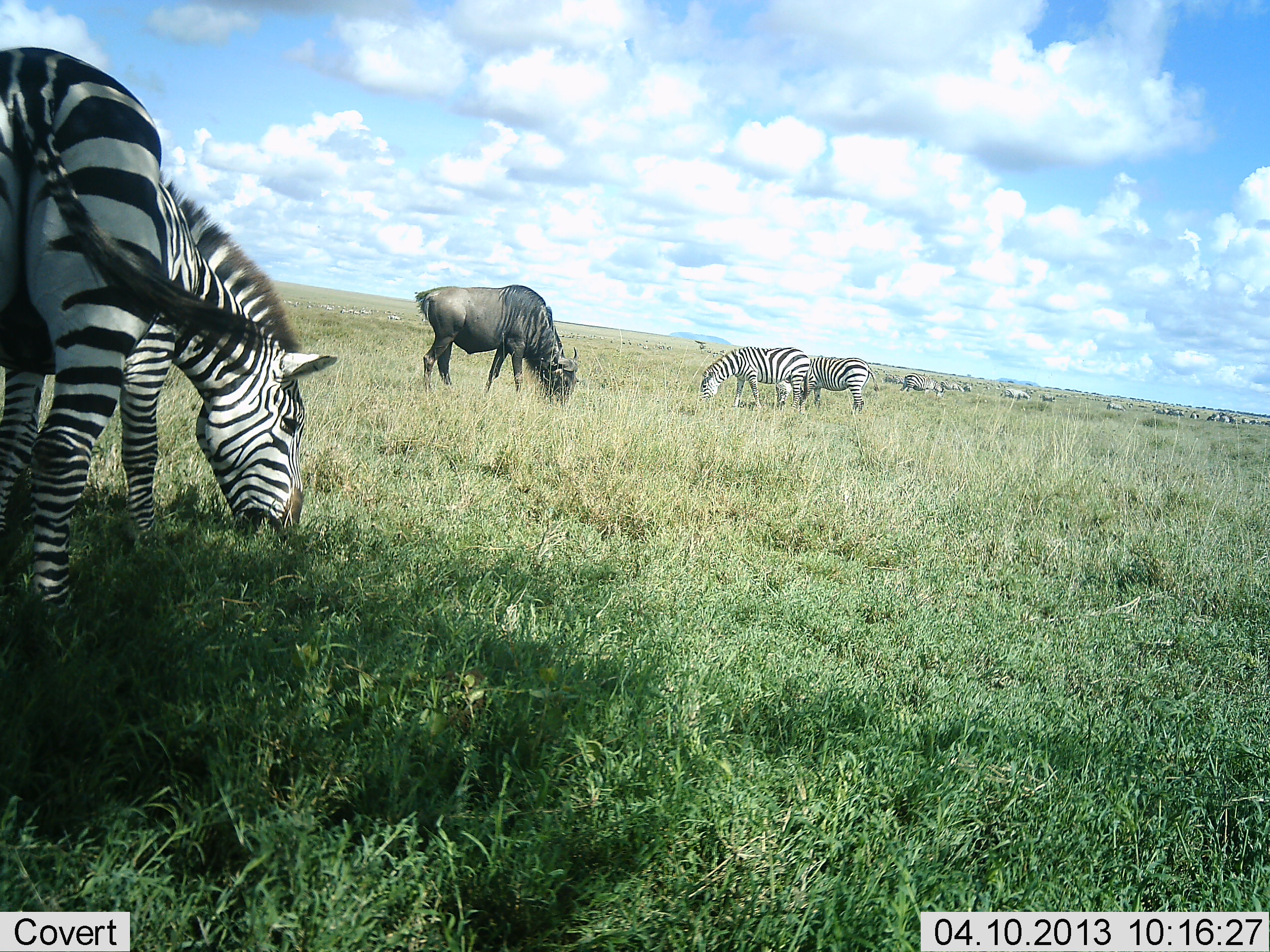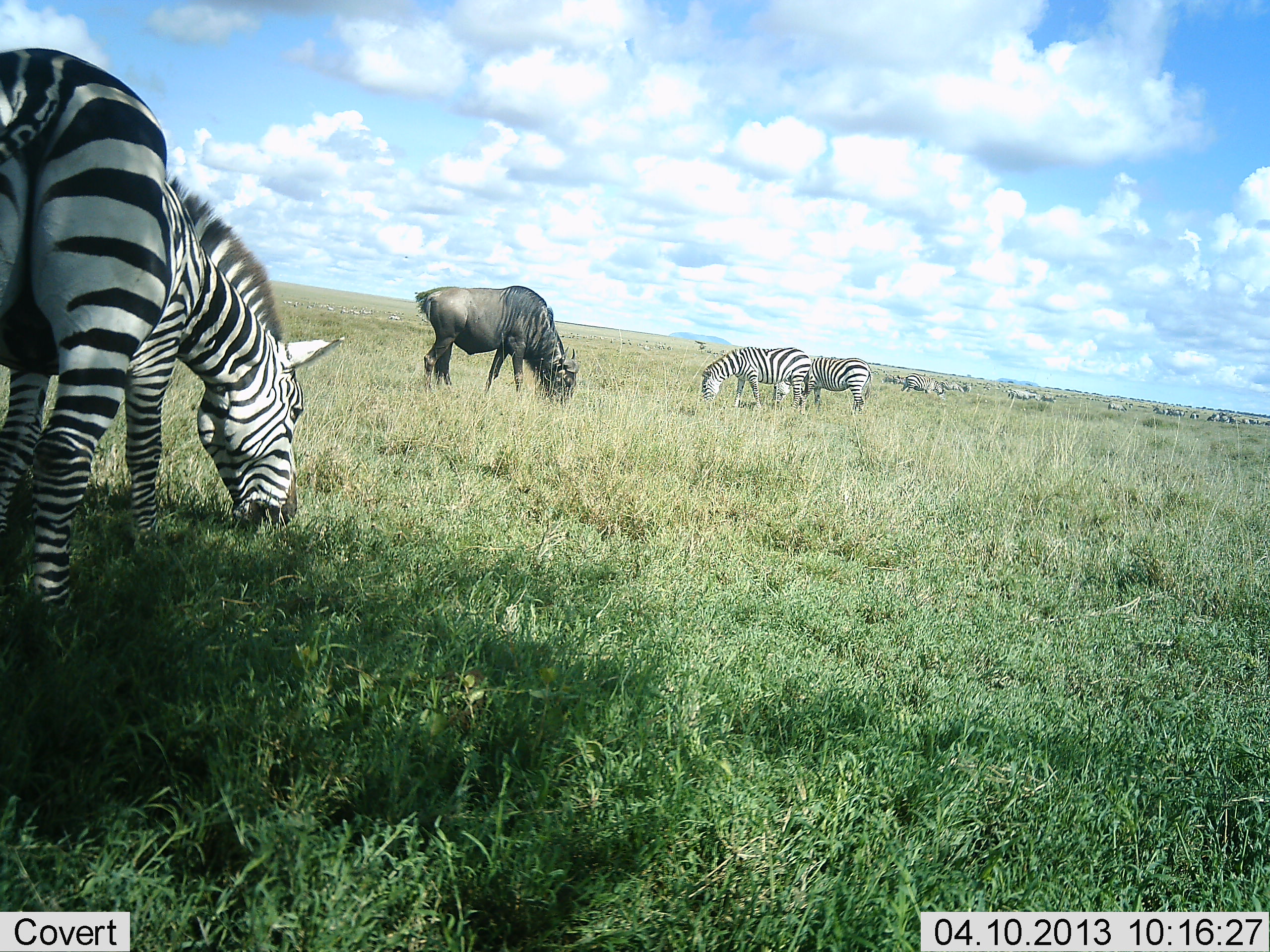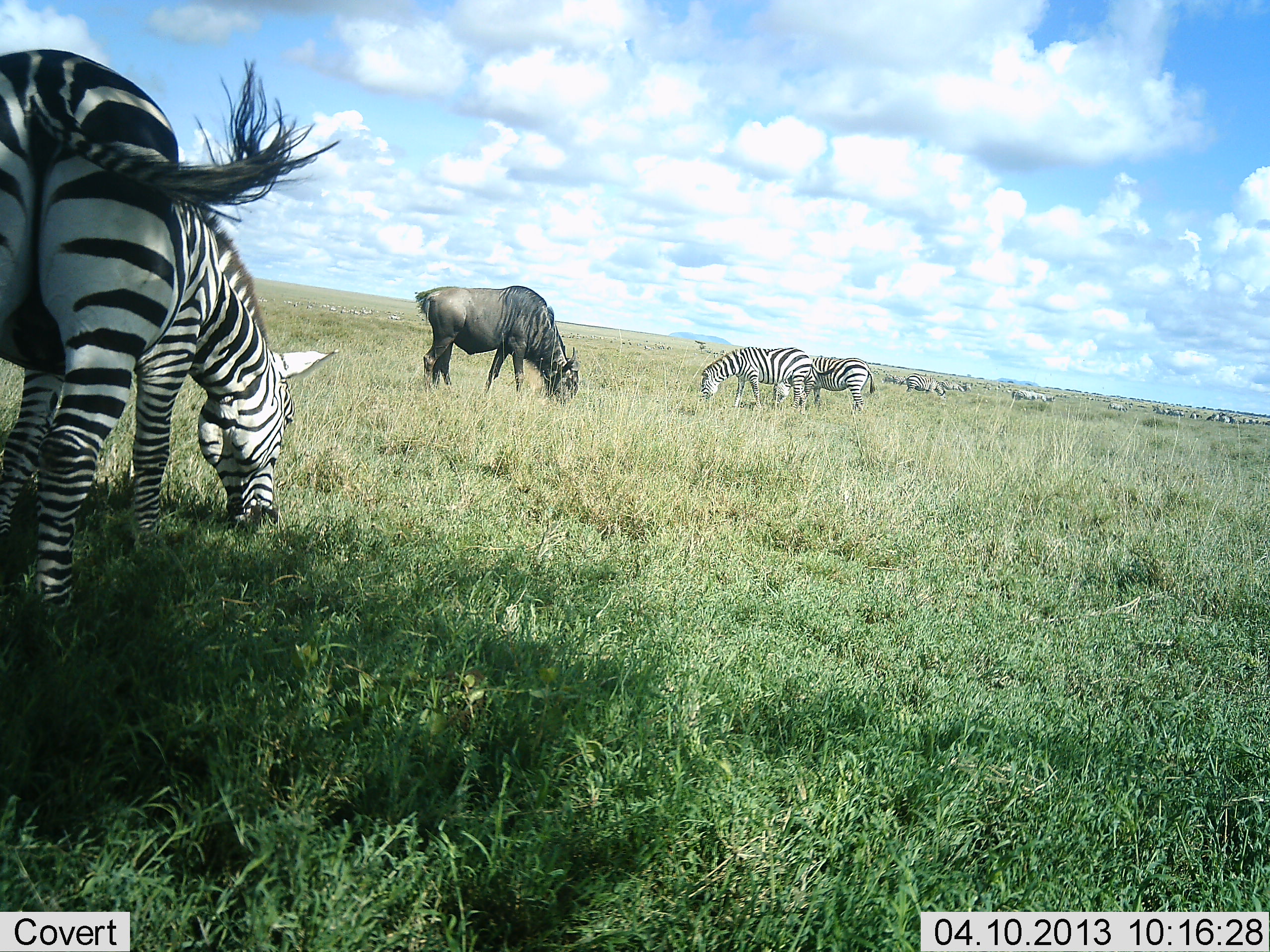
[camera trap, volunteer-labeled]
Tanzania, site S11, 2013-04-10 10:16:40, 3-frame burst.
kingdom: Animalia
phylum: Chordata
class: Mammalia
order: Artiodactyla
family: Bovidae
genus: Connochaetes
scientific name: Connochaetes taurinus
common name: blue wildebeest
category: wildebeest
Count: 1.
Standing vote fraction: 23%.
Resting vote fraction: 0%.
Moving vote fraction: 0%.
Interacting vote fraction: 0%.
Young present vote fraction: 0%.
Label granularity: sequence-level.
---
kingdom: Animalia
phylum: Chordata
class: Mammalia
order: Perissodactyla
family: Equidae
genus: Equus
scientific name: Equus quagga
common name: plains zebra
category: zebra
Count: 6.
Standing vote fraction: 35%.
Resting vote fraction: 0%.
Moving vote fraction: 19%.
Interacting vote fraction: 0%.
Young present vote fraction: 0%.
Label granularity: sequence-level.